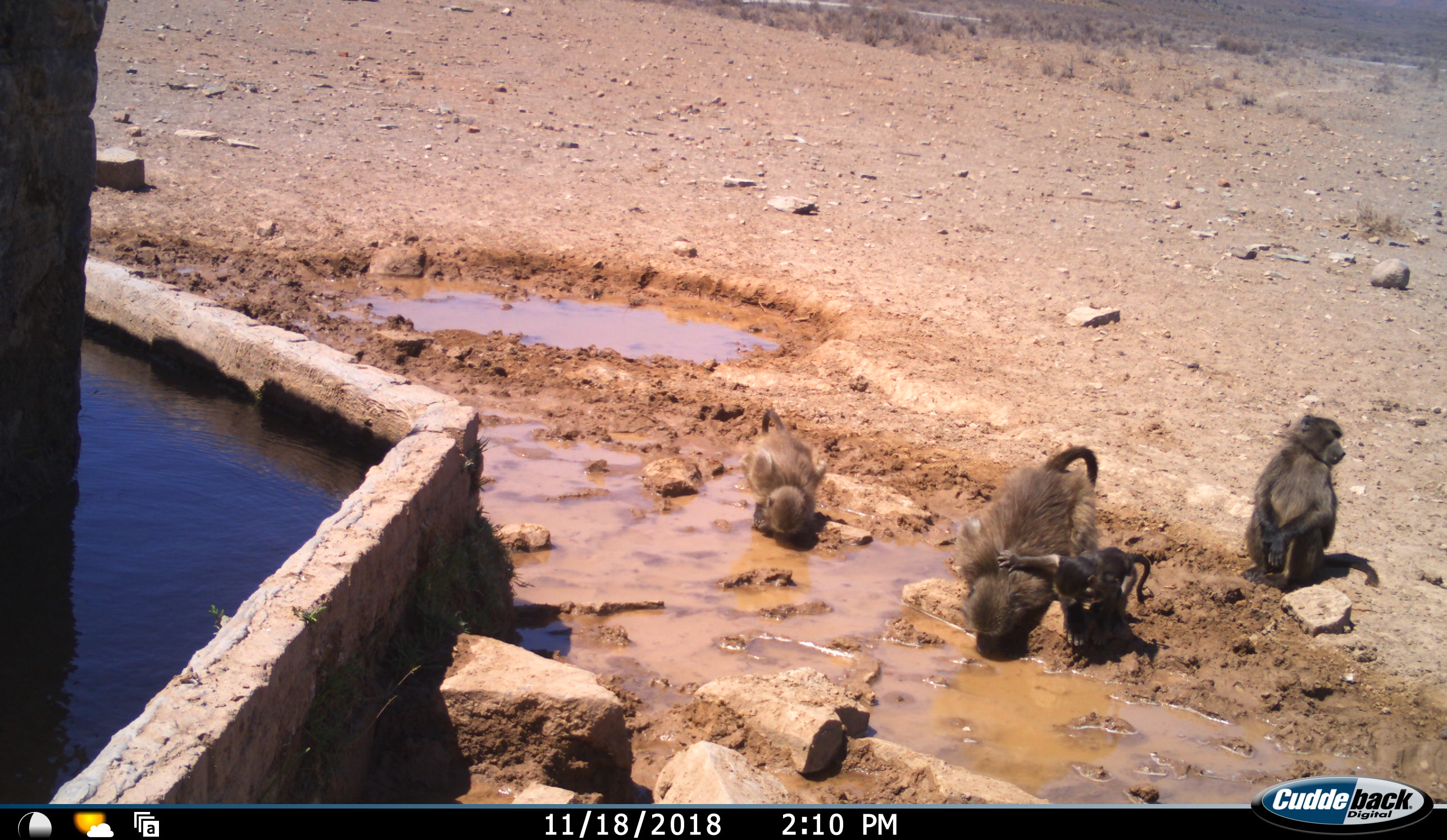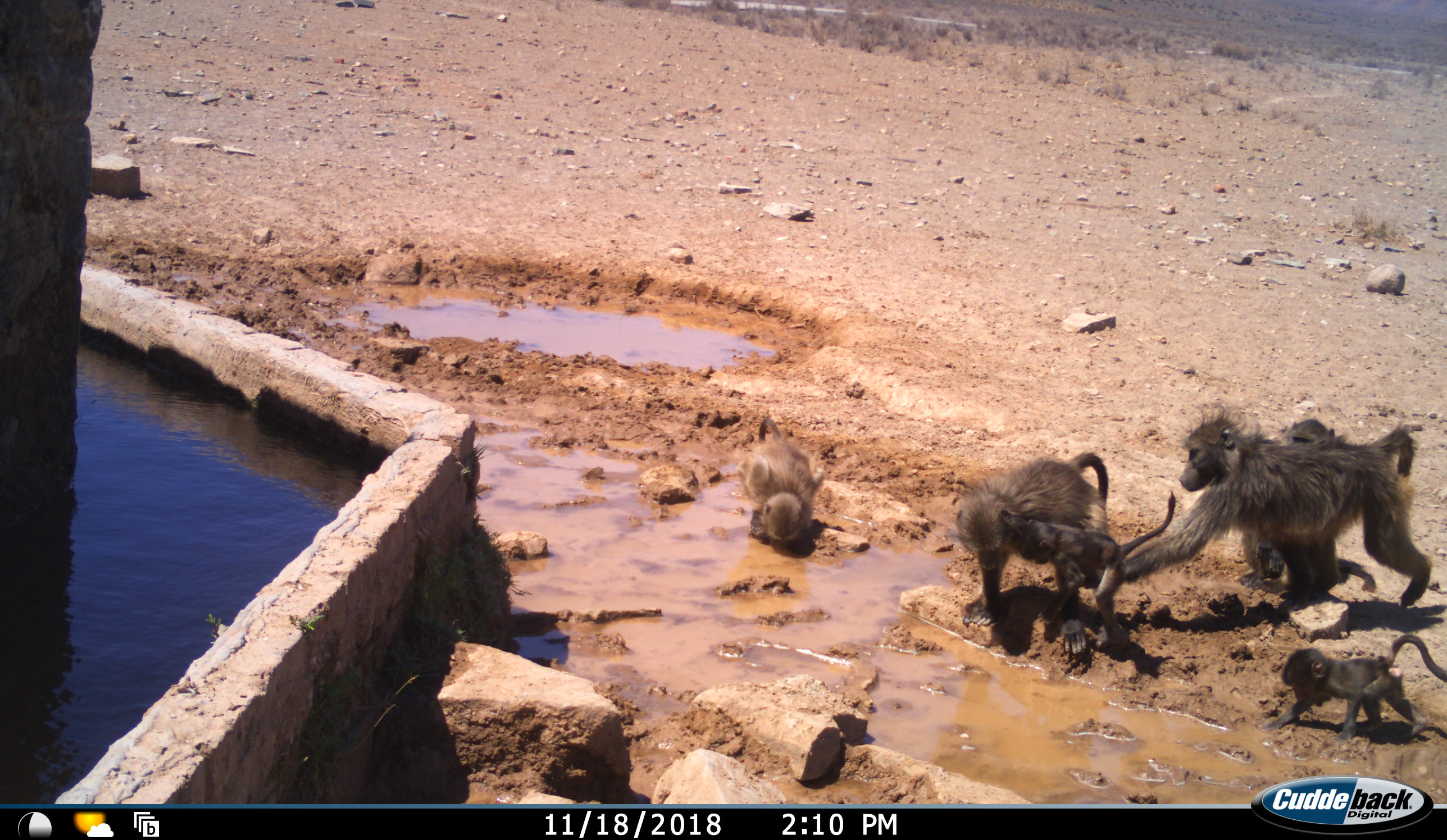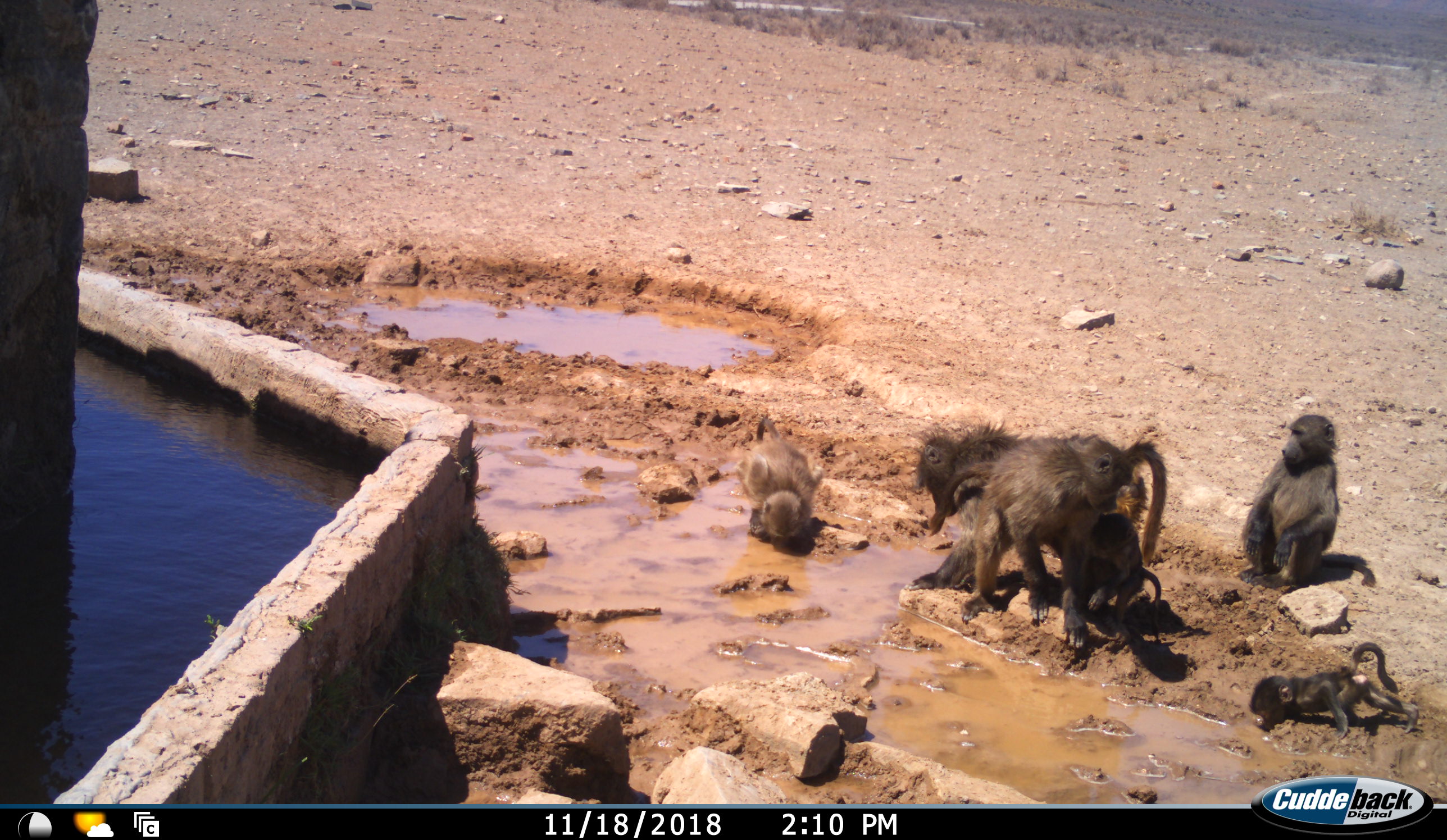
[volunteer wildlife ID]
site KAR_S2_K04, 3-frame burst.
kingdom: Animalia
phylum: Chordata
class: Mammalia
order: Primates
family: Cercopithecidae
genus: Papio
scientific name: Papio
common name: baboon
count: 6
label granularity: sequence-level